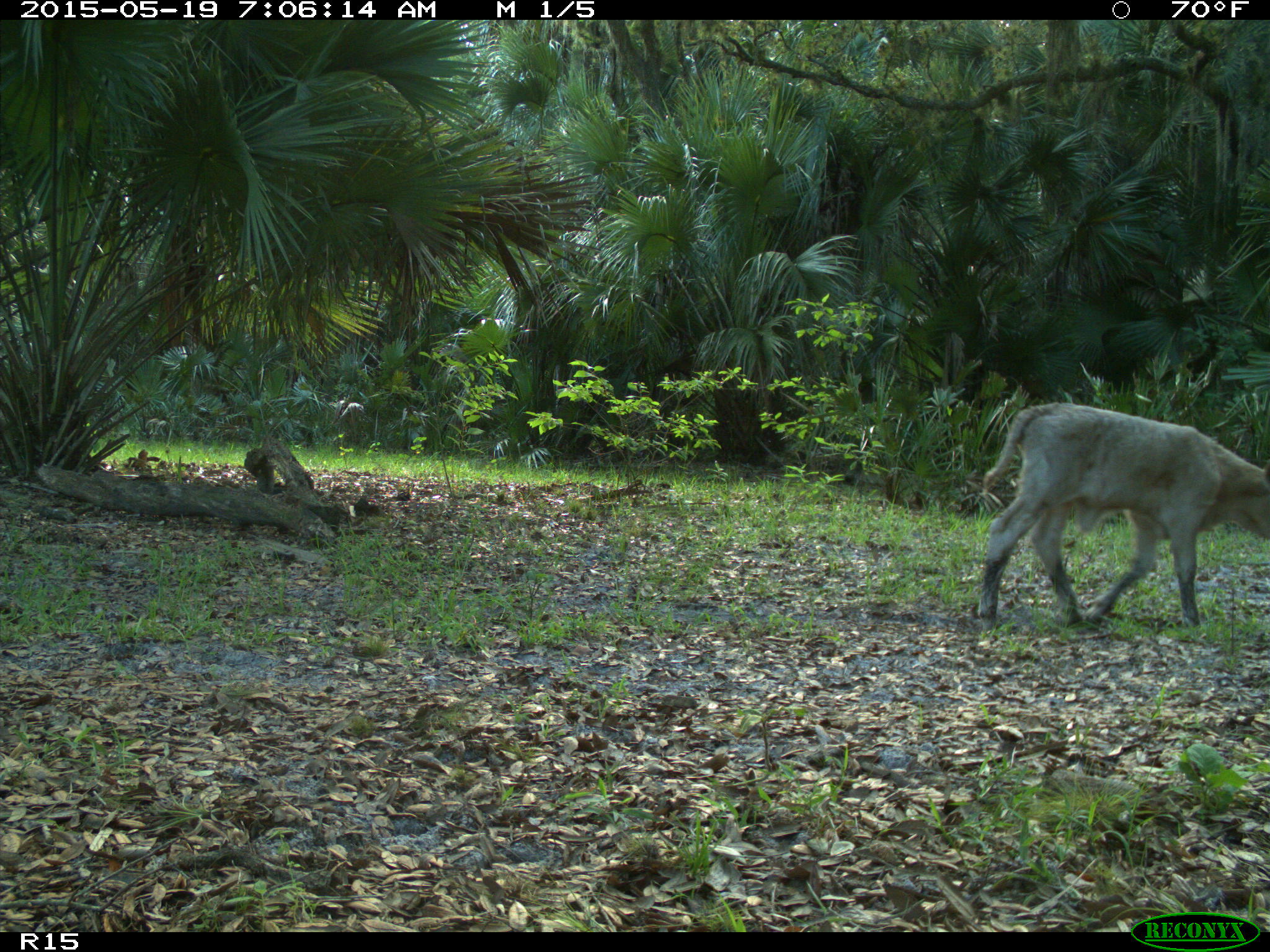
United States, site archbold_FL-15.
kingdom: Animalia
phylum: Chordata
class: Mammalia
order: Artiodactyla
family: Bovidae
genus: Bos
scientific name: Bos taurus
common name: domestic cow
Bos taurus (domestic cow).